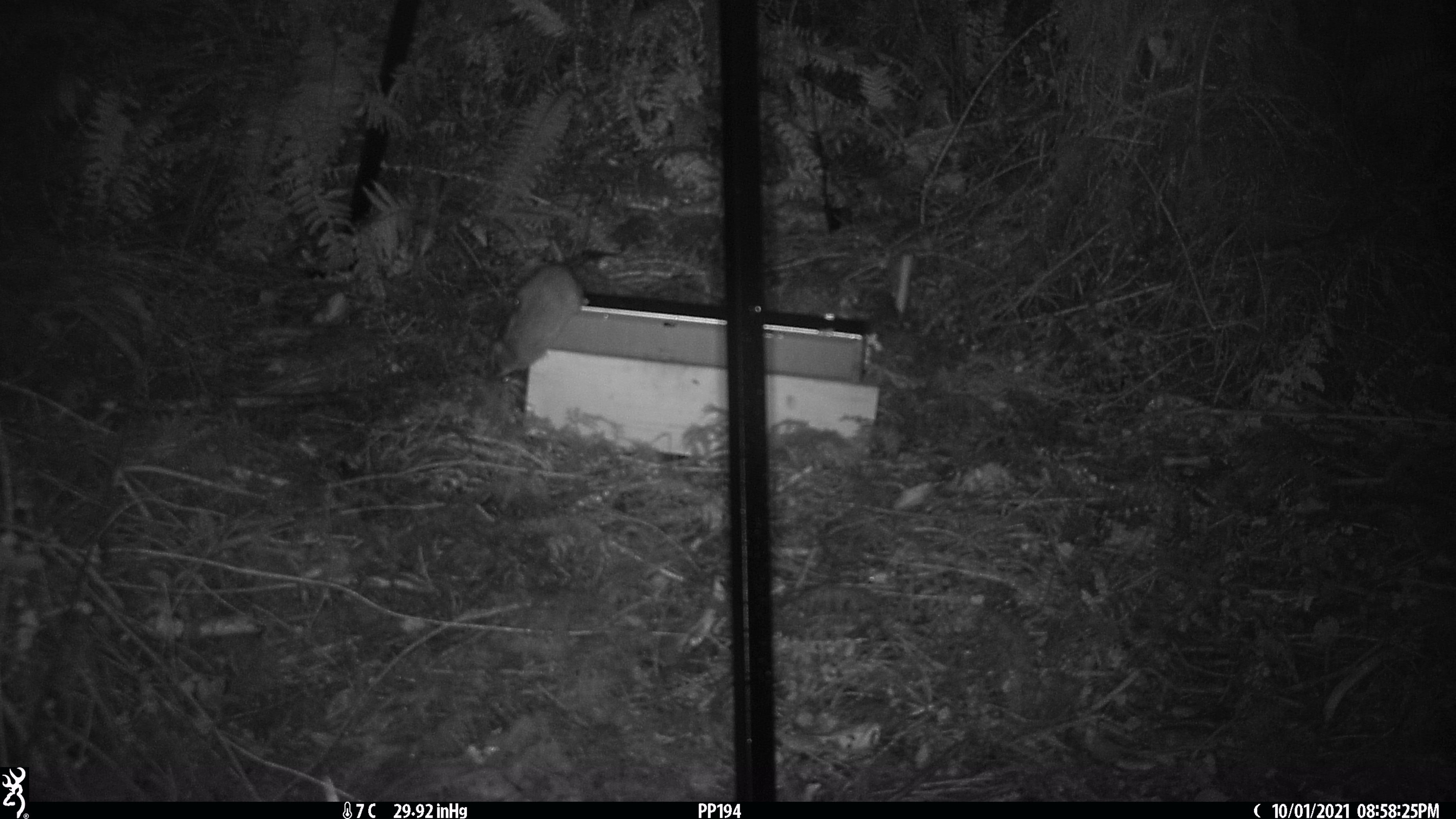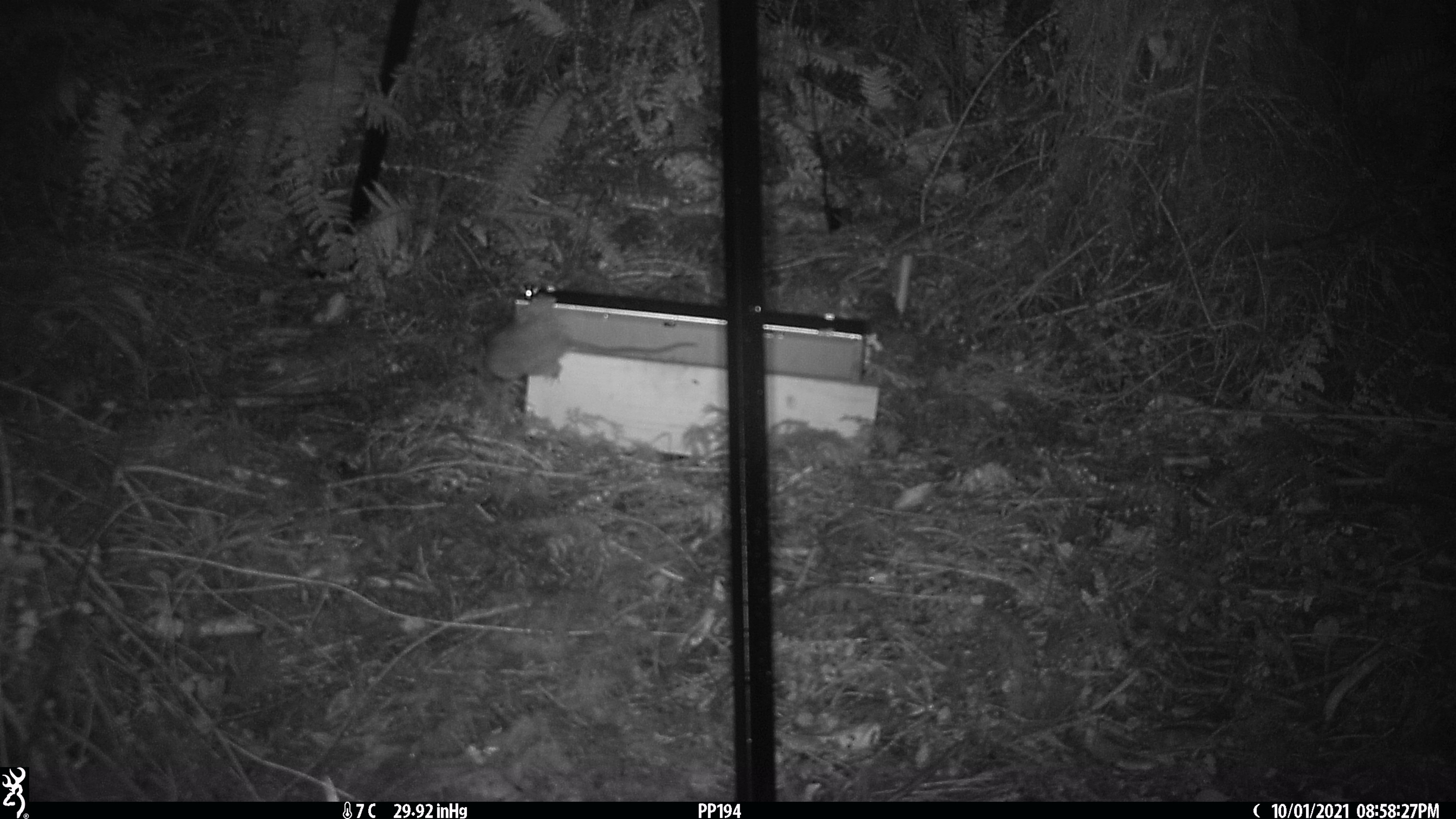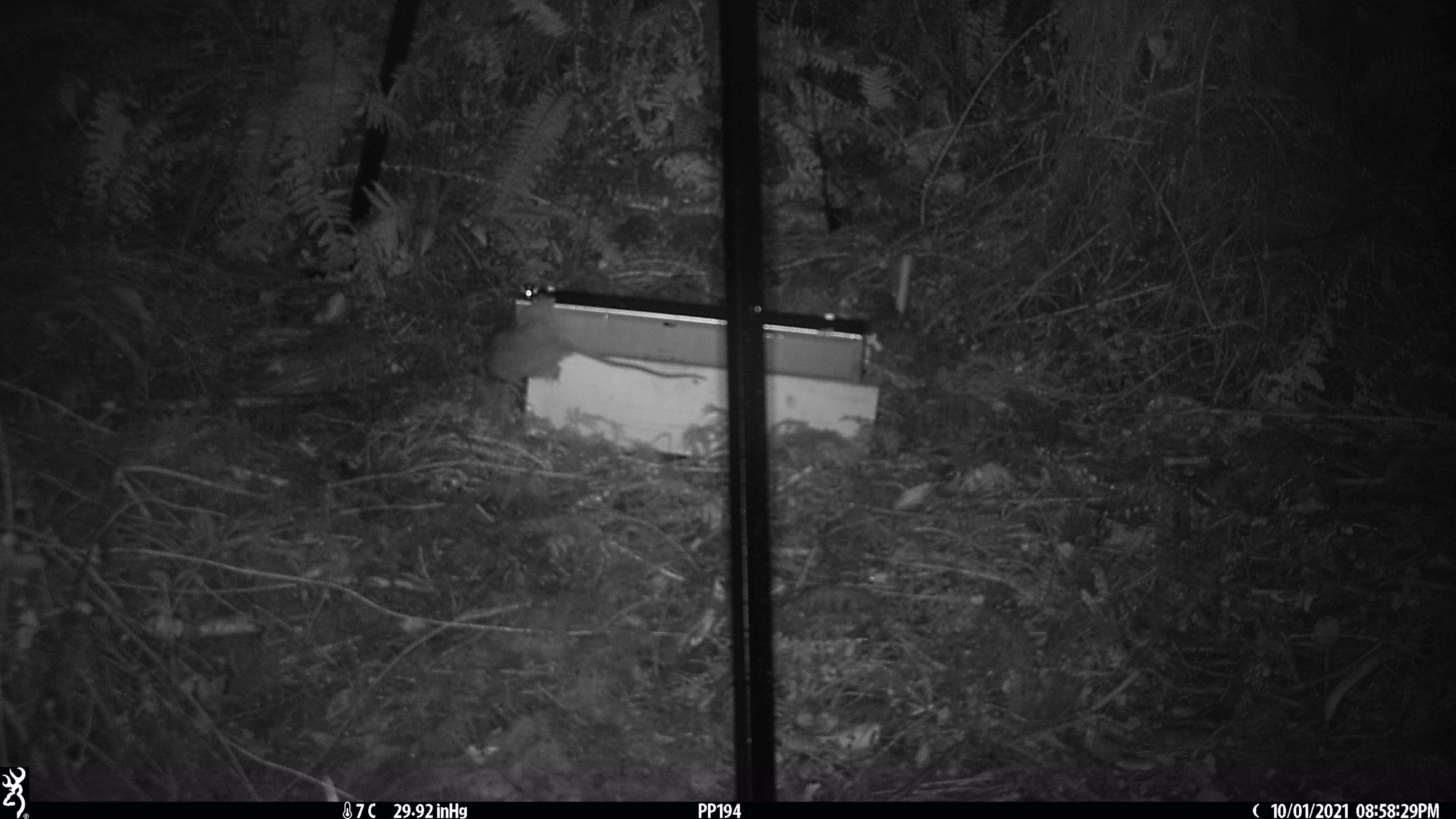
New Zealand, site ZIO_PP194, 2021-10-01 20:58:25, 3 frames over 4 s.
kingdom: Animalia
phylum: Chordata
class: Mammalia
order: Rodentia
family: Muridae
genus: Rattus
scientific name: Rattus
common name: rat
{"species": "rat (Rattus)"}